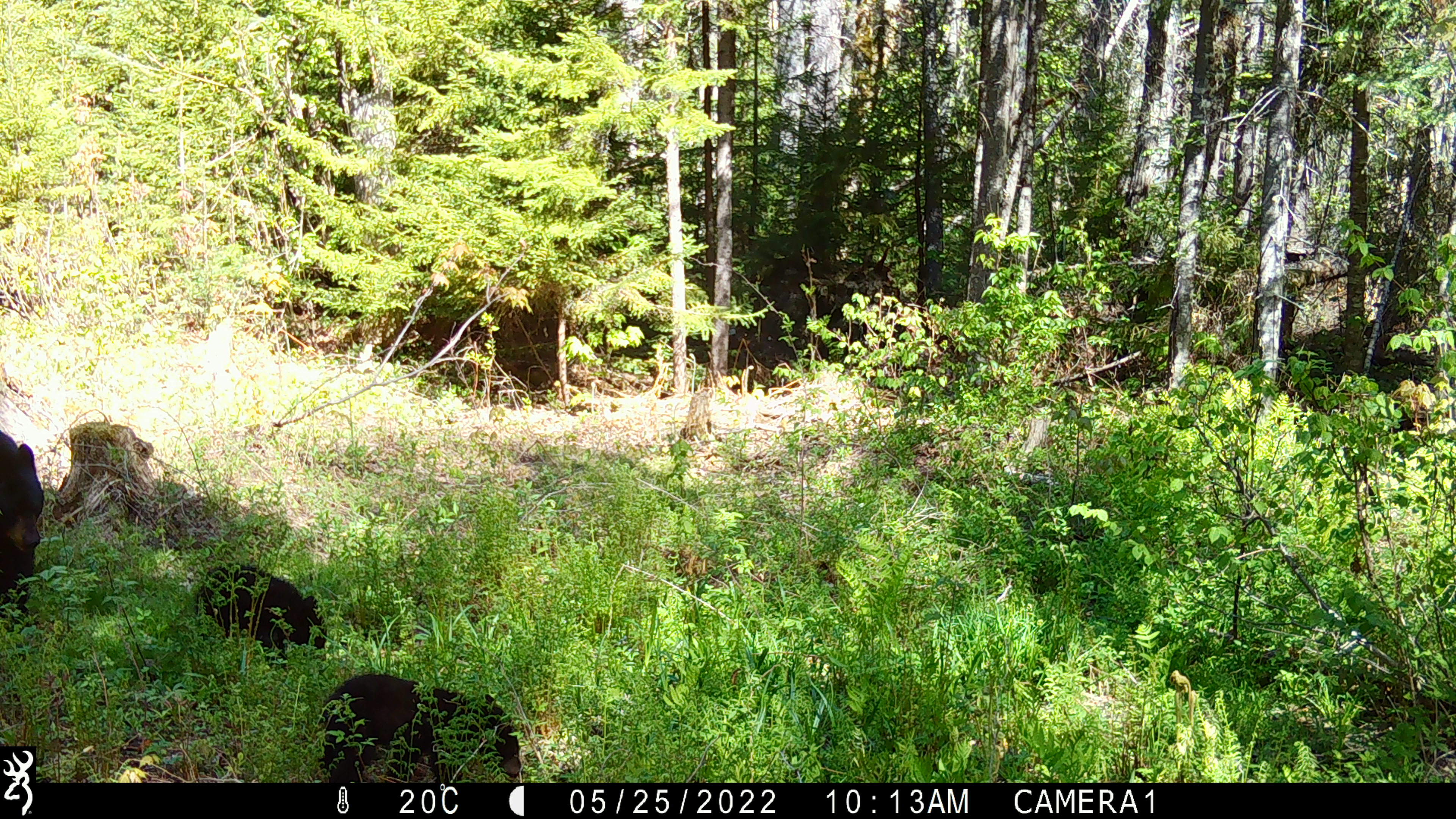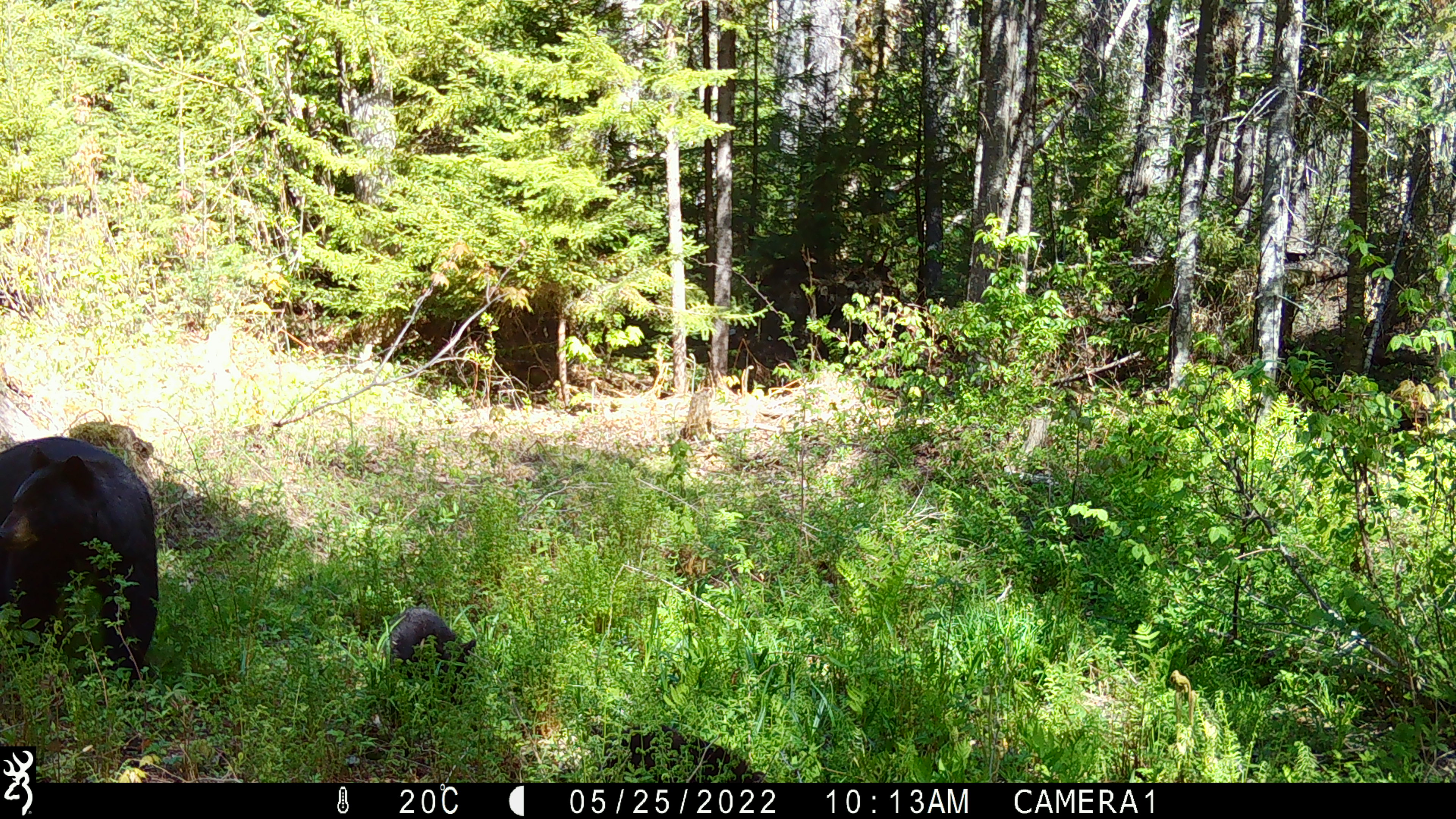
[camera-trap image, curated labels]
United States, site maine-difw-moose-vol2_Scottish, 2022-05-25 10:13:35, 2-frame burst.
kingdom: Animalia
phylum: Chordata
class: Mammalia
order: Carnivora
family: Ursidae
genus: Ursus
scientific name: Ursus americanus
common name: black bear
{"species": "black bear (Ursus americanus)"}